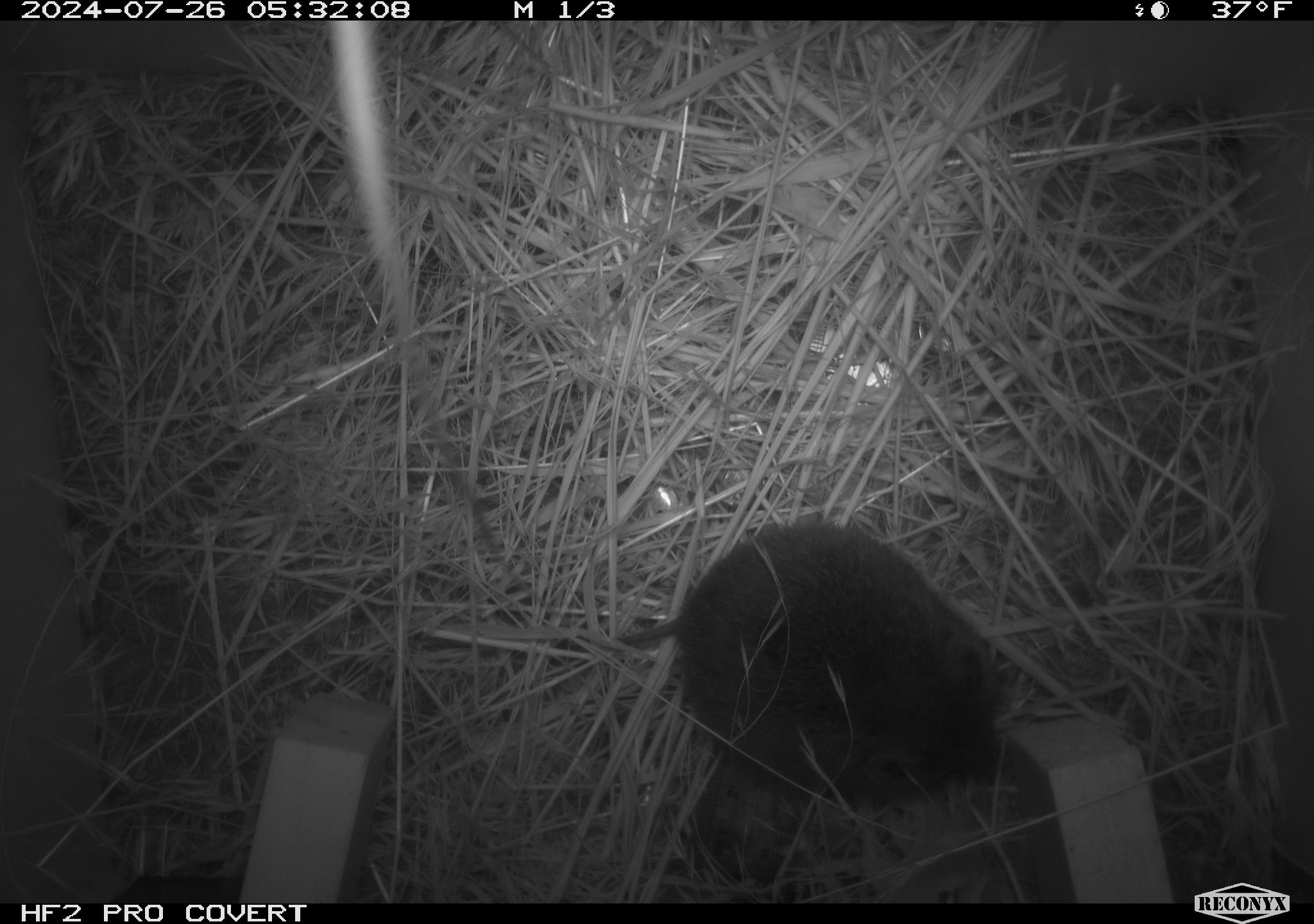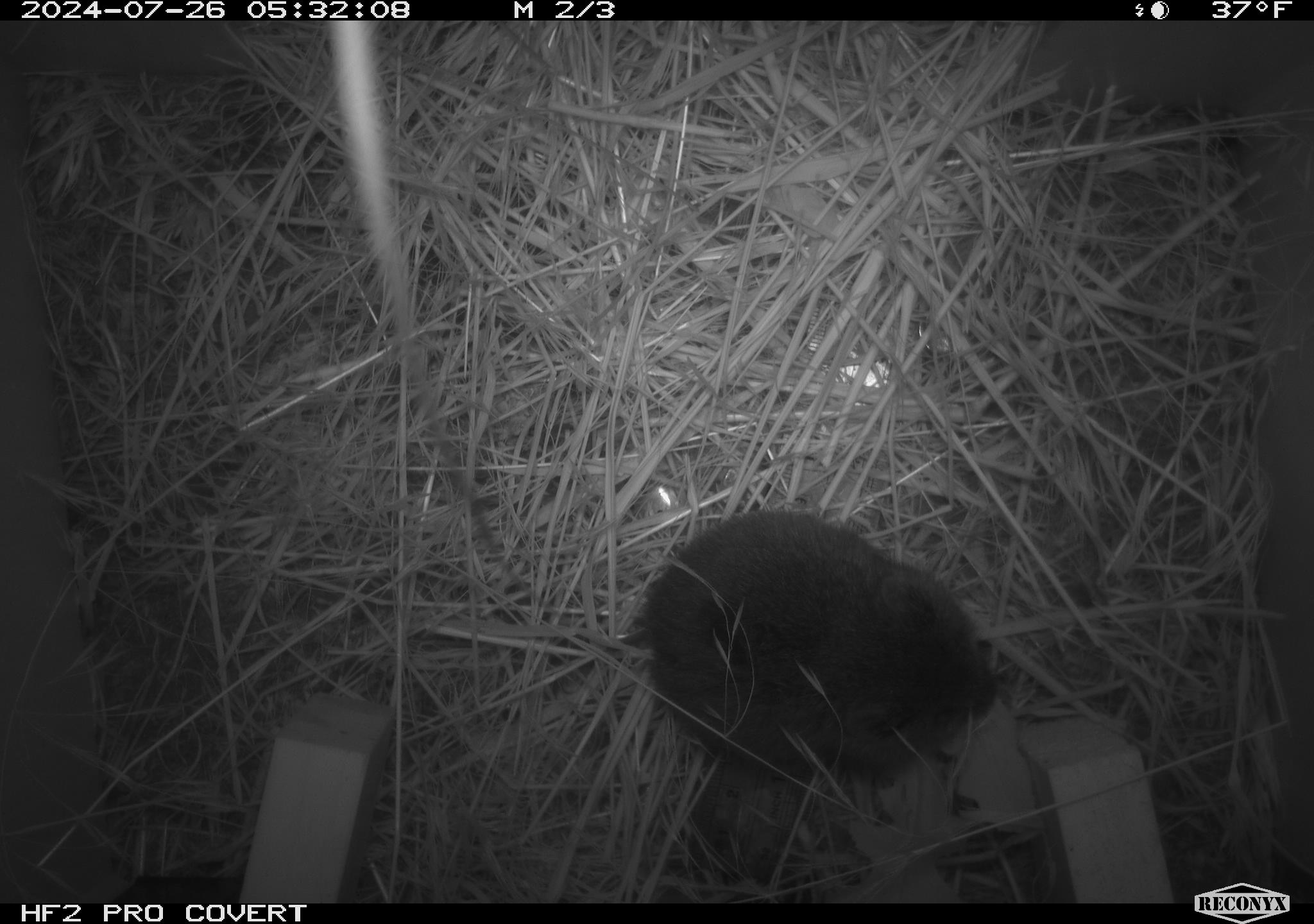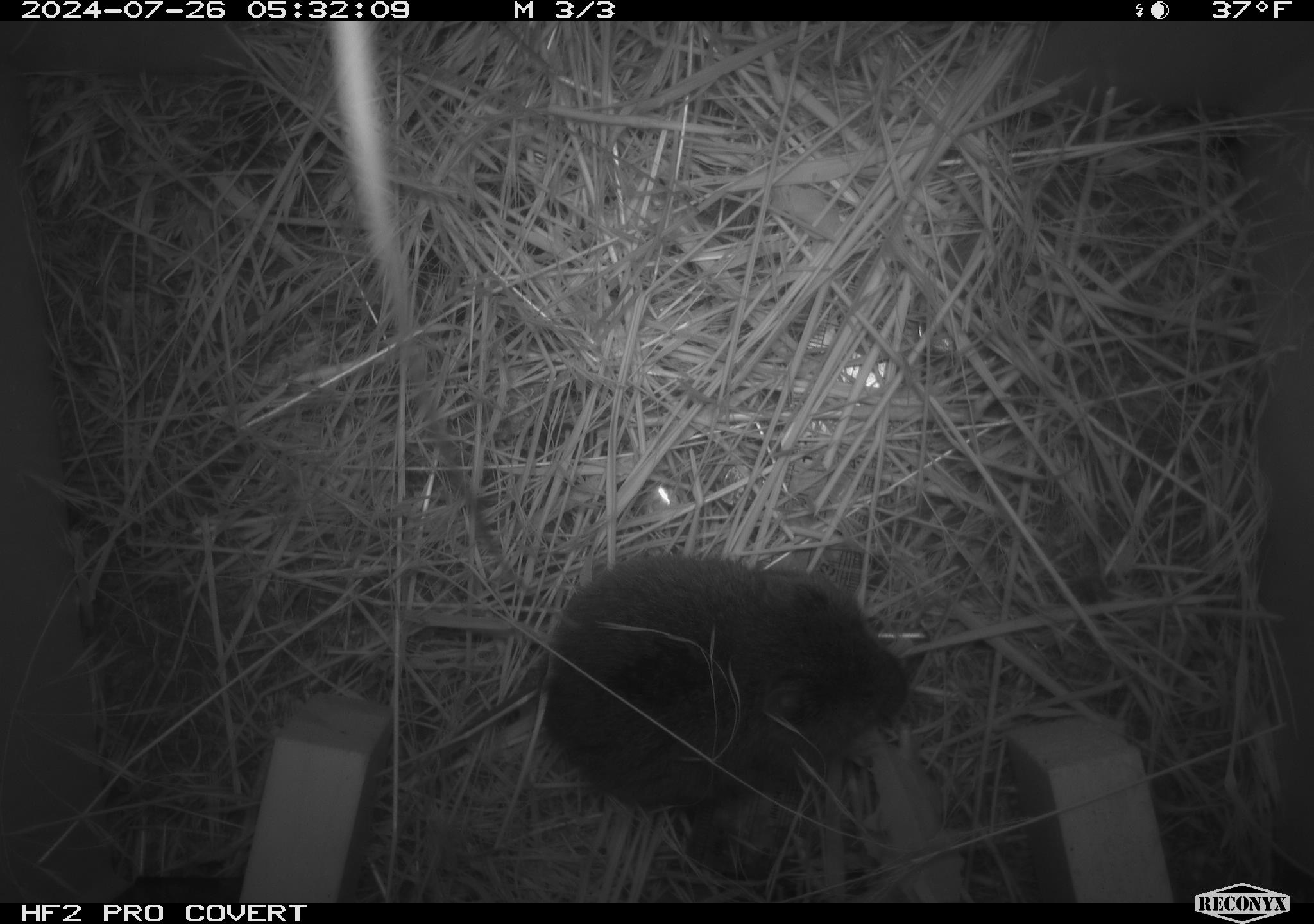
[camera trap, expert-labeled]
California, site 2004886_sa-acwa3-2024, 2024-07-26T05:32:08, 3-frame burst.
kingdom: Animalia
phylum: Chordata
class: Mammalia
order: Rodentia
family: Cricetidae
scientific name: Arvicolinae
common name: voles, lemmings, and muskrats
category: arvicolinae subfamily